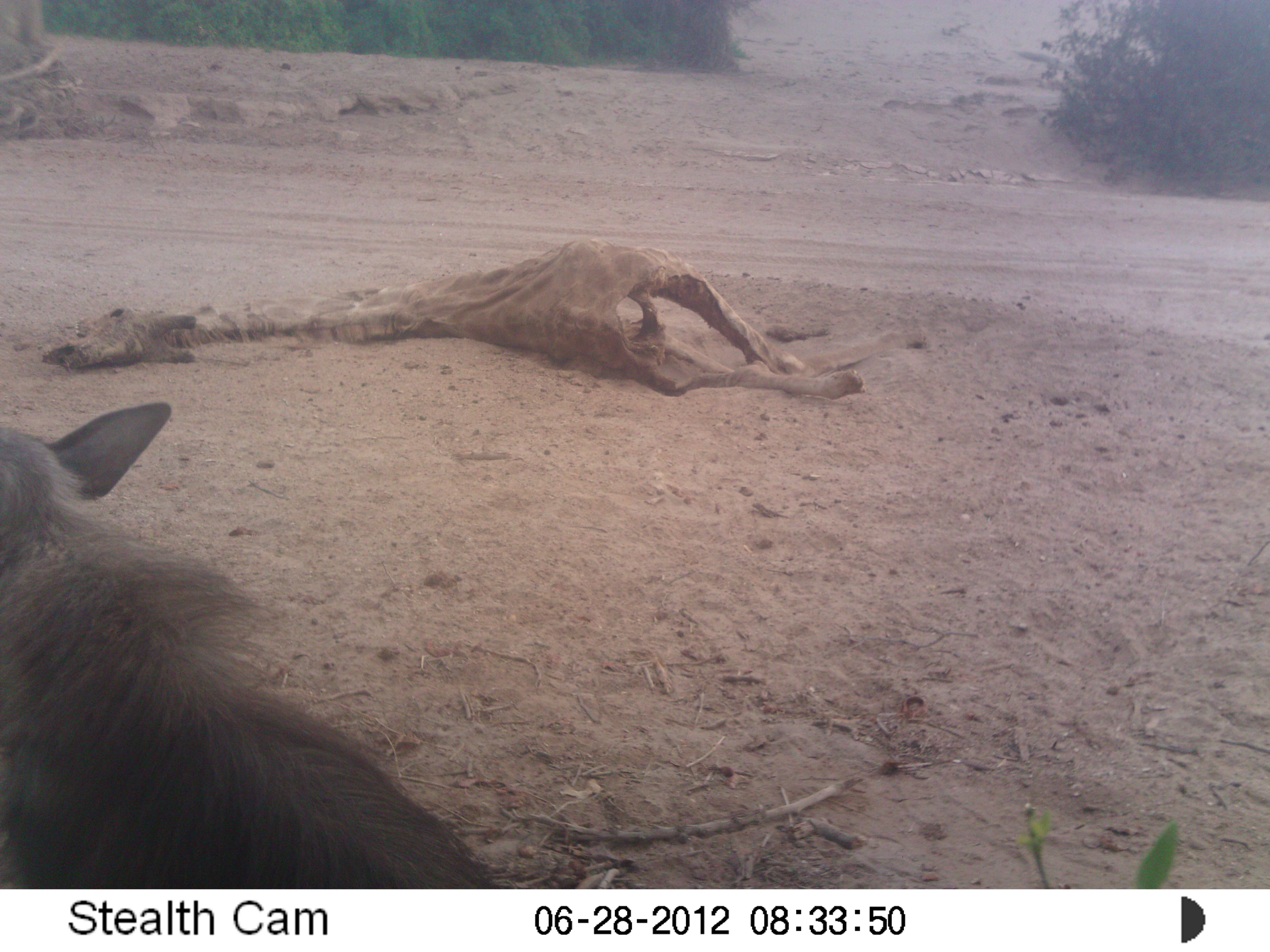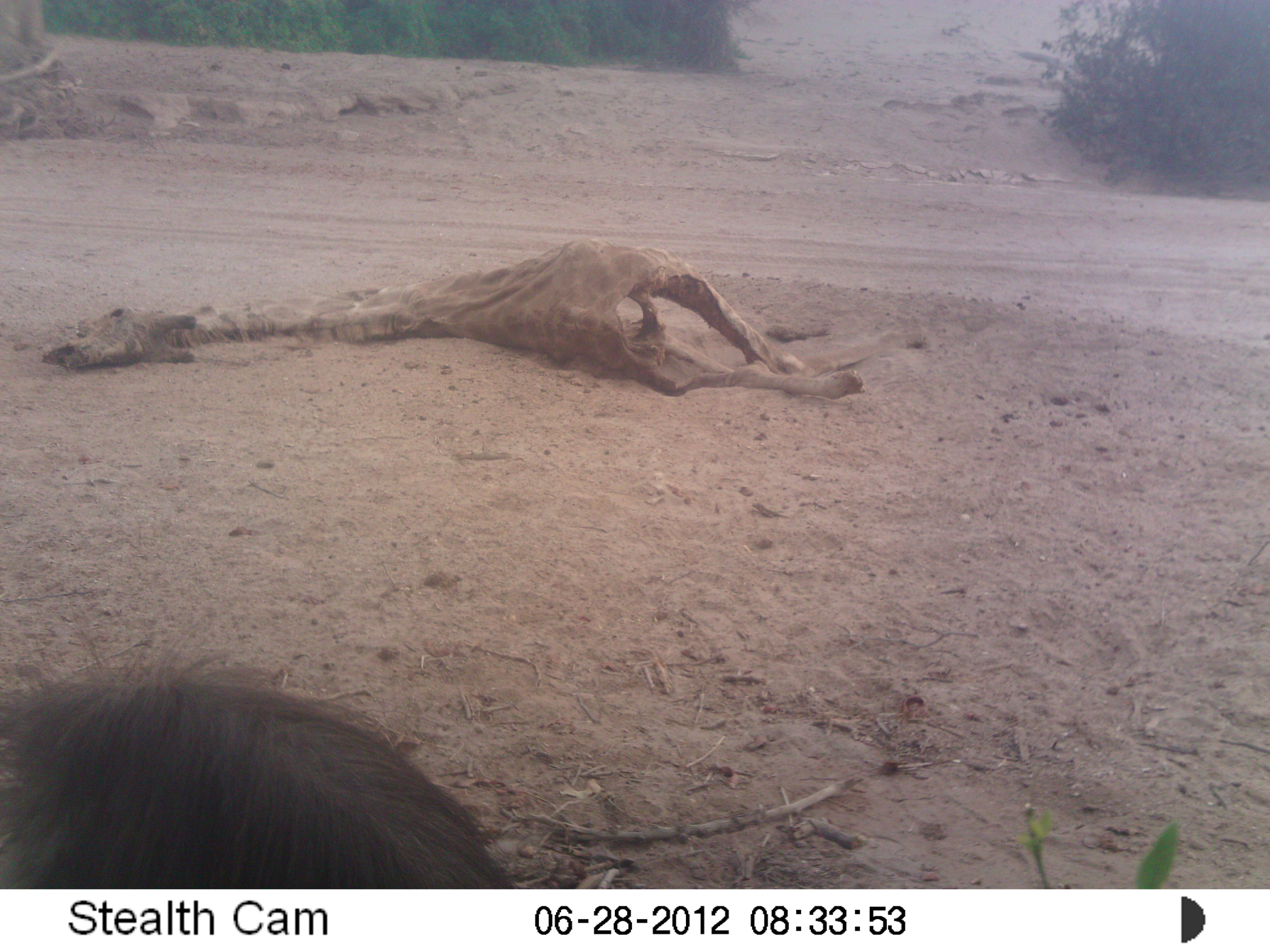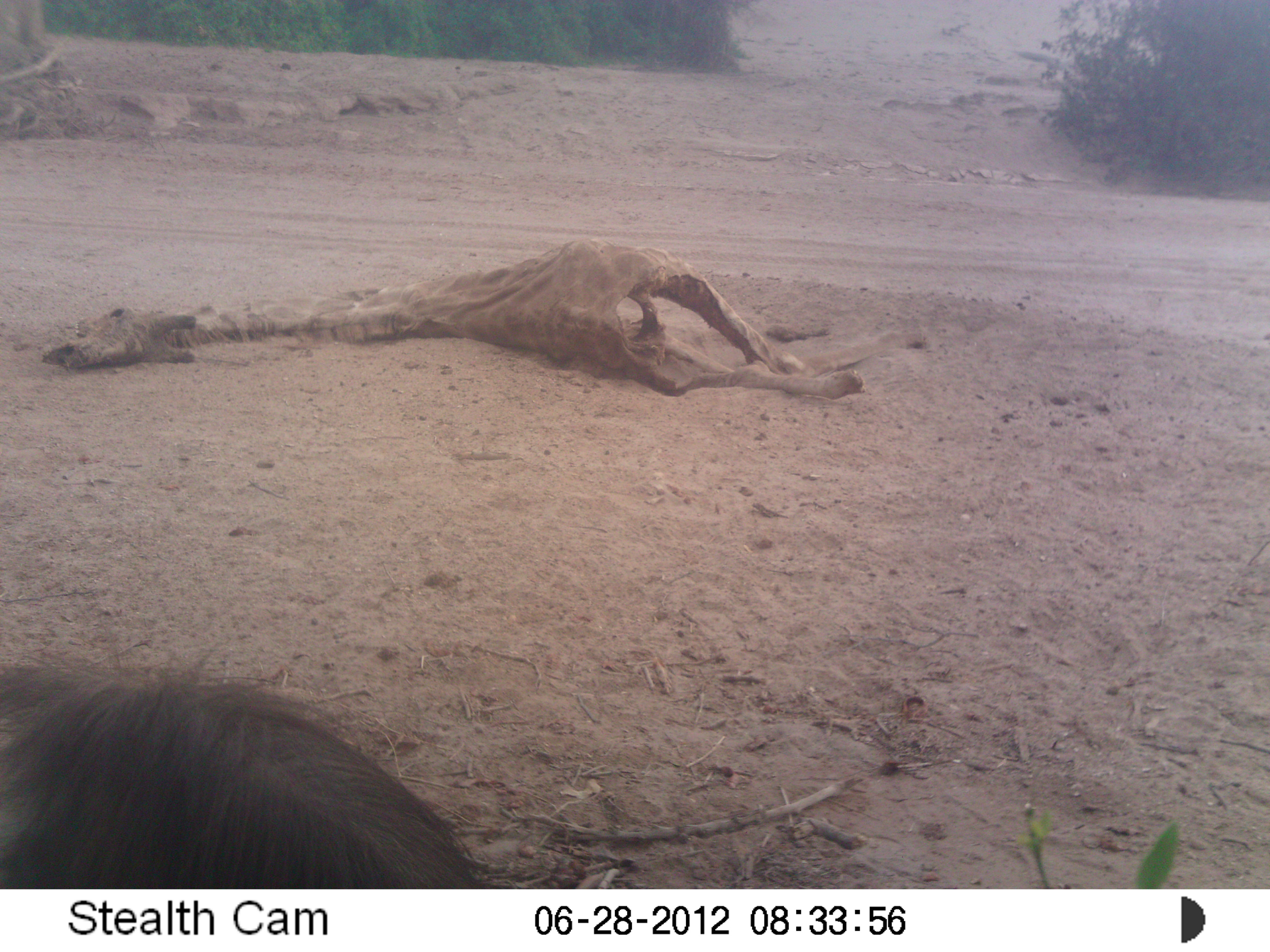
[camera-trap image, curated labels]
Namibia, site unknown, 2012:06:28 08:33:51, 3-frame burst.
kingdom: Animalia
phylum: Chordata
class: Mammalia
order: Carnivora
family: Hyaenidae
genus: Parahyaena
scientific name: Parahyaena brunnea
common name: brown hyena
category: hyaena brunnea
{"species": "hyaena brunnea (brown hyena) (Parahyaena brunnea)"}